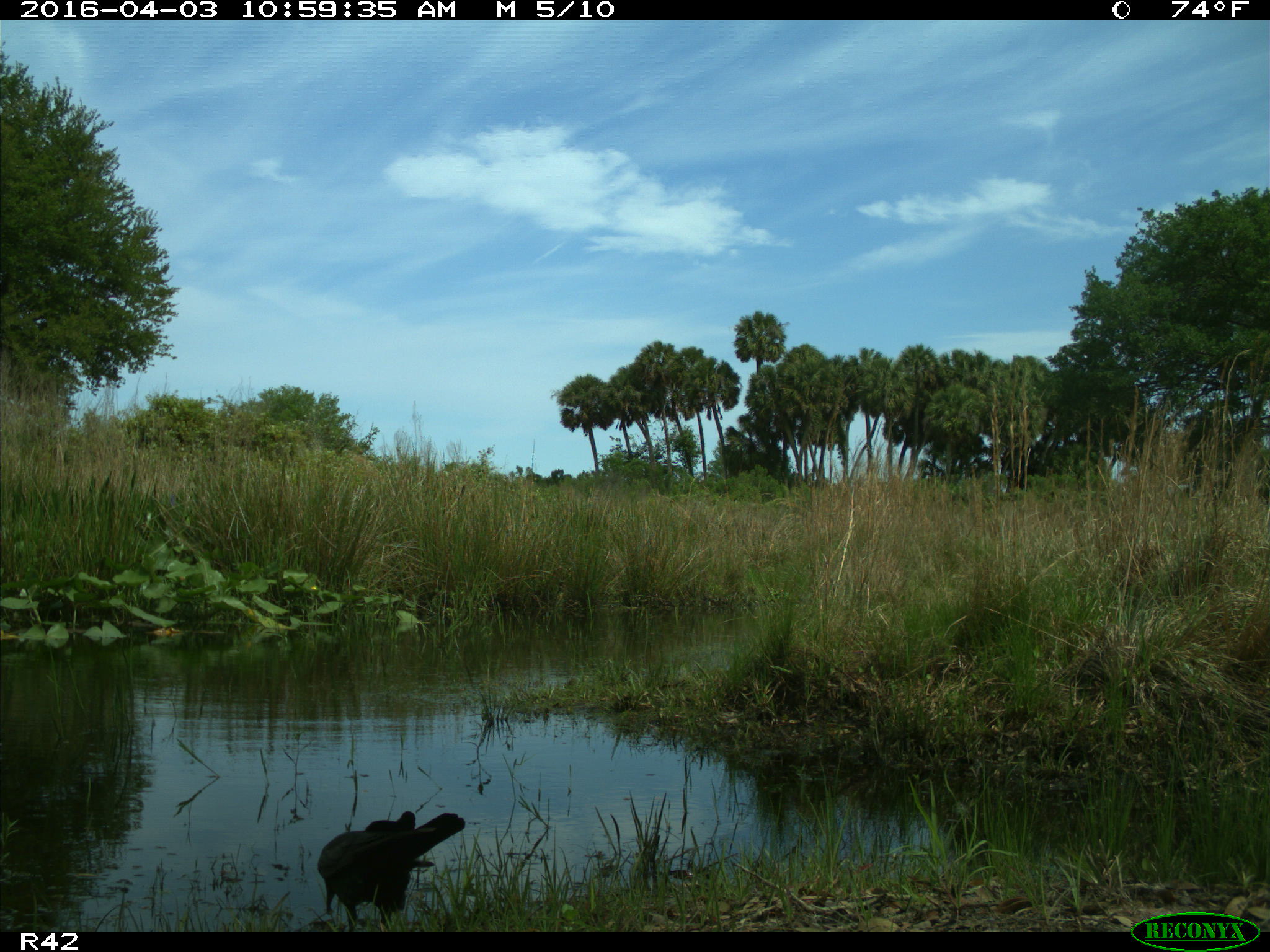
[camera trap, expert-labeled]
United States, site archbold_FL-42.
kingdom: Animalia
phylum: Chordata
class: Aves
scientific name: Aves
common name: birds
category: unidentified bird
Unidentified bird (birds) (Aves).